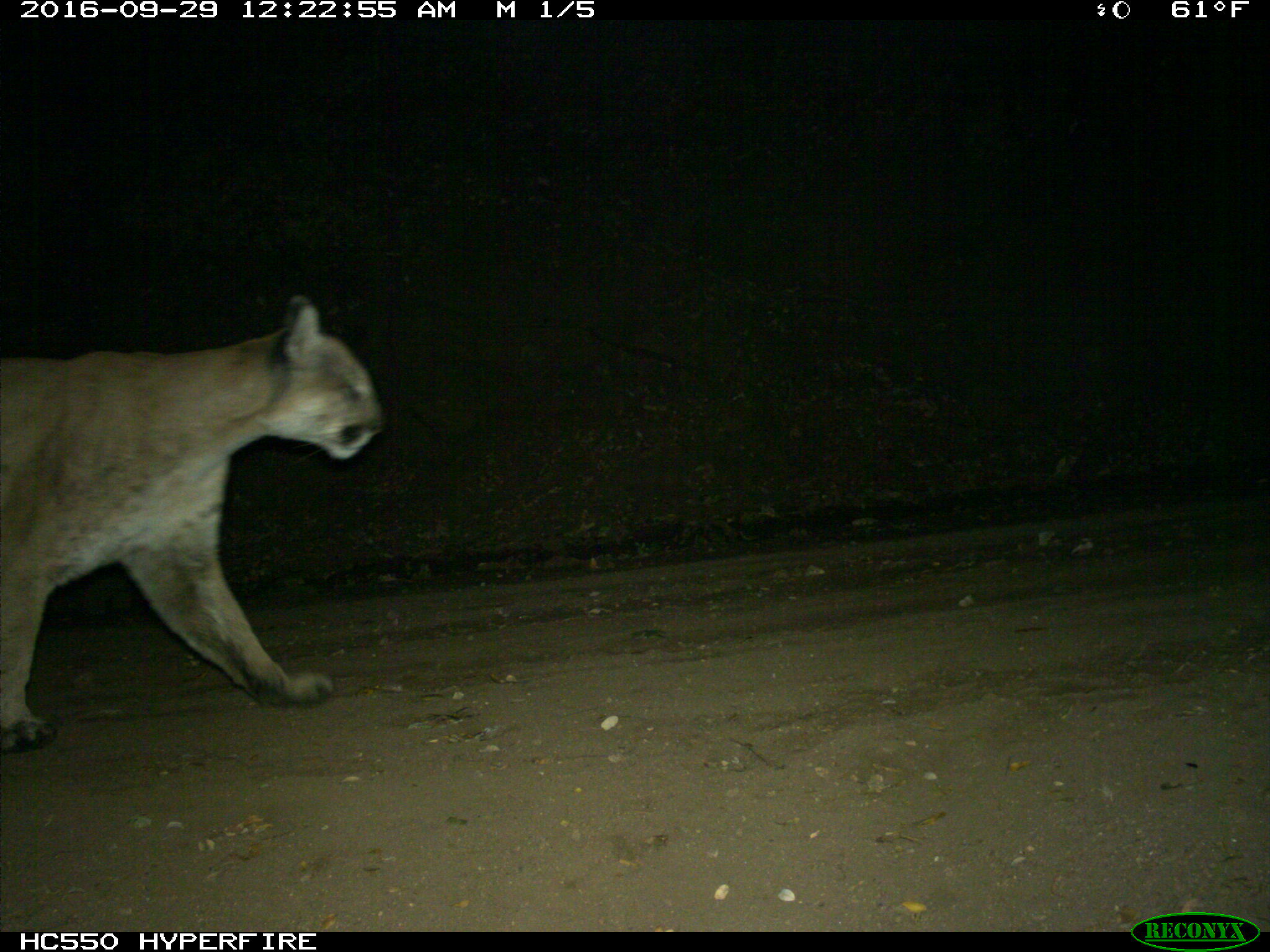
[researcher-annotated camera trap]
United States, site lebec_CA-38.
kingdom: Animalia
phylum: Chordata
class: Mammalia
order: Carnivora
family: Felidae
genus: Puma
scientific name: Puma concolor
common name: mountain lion